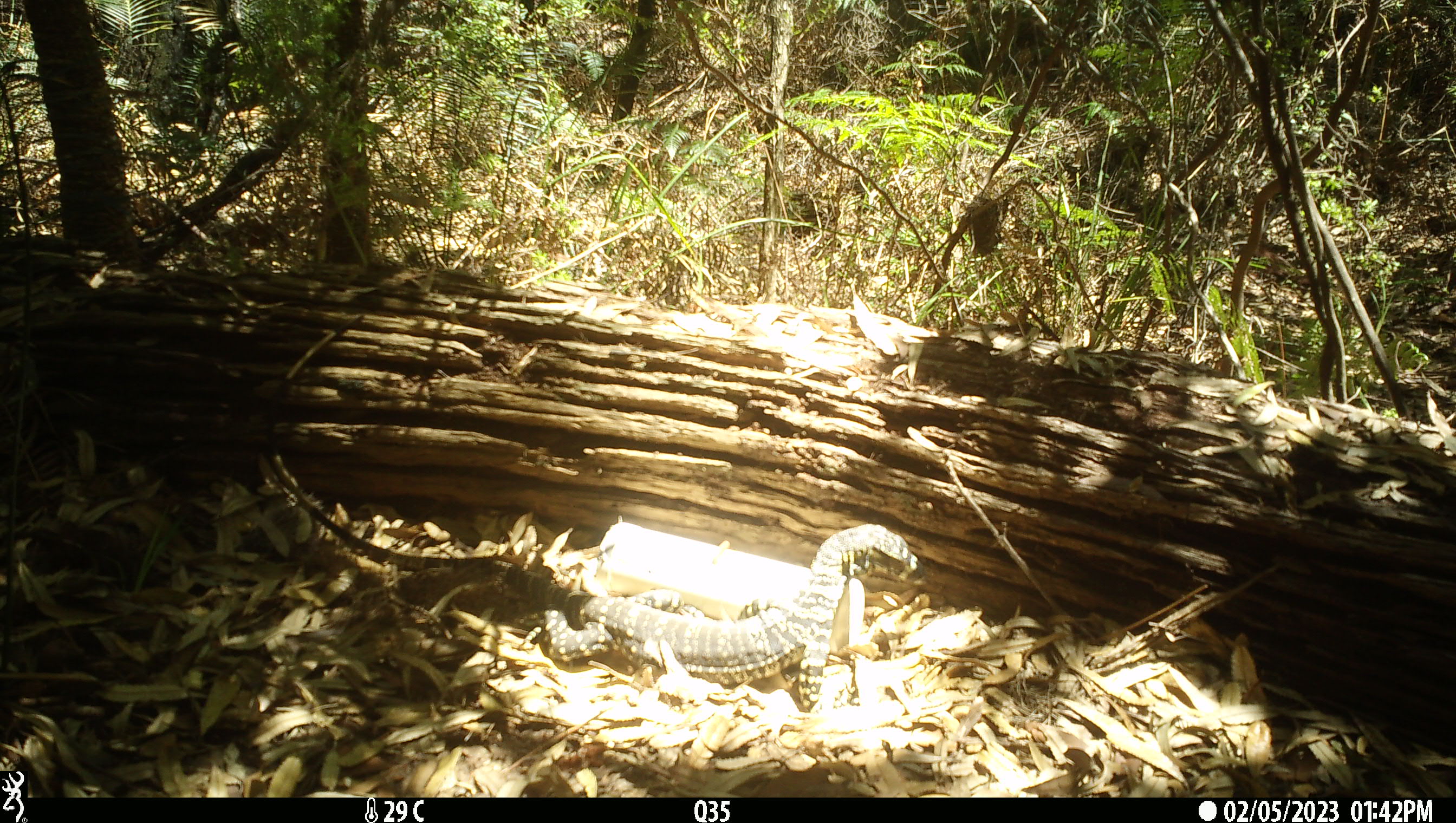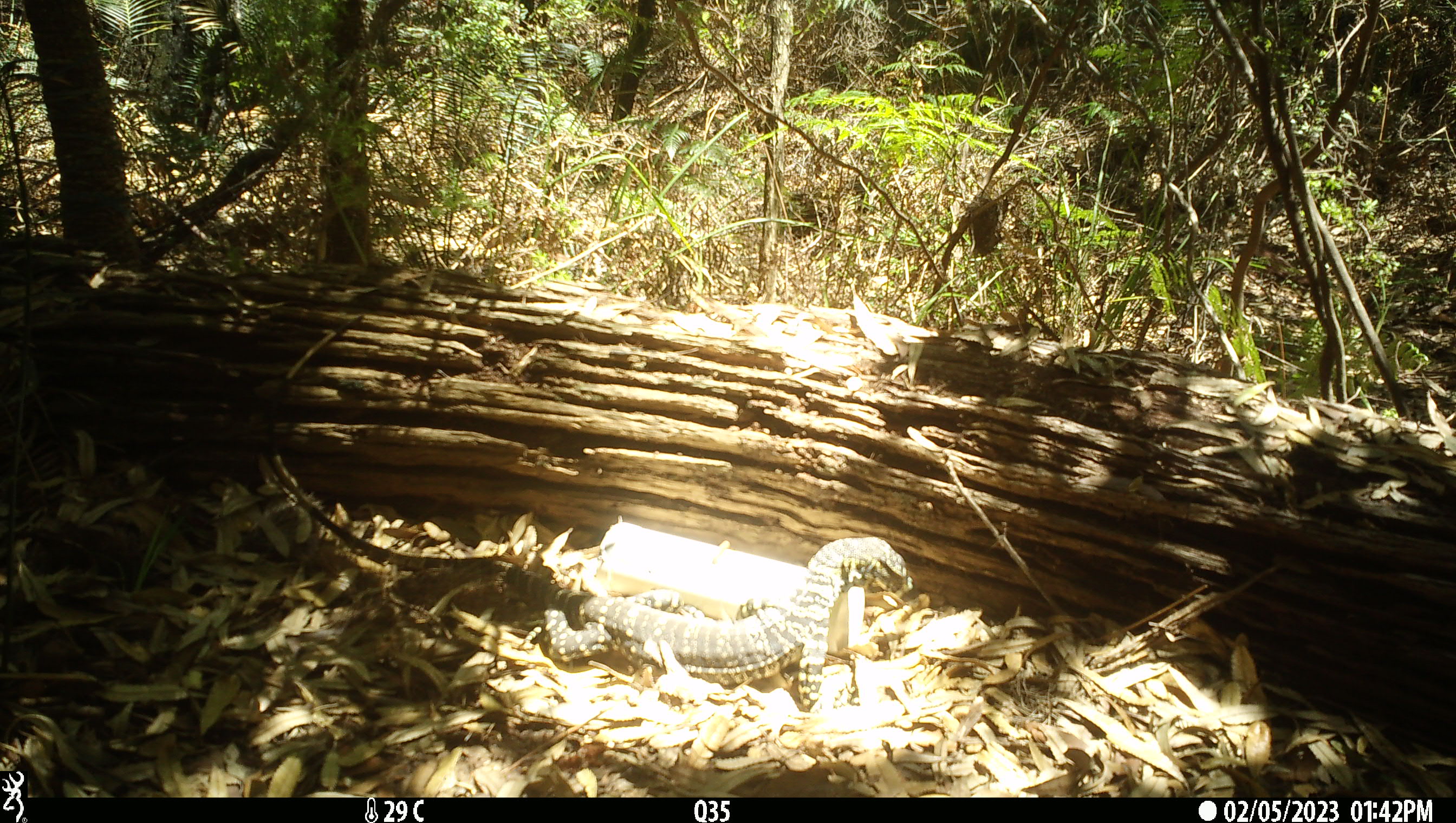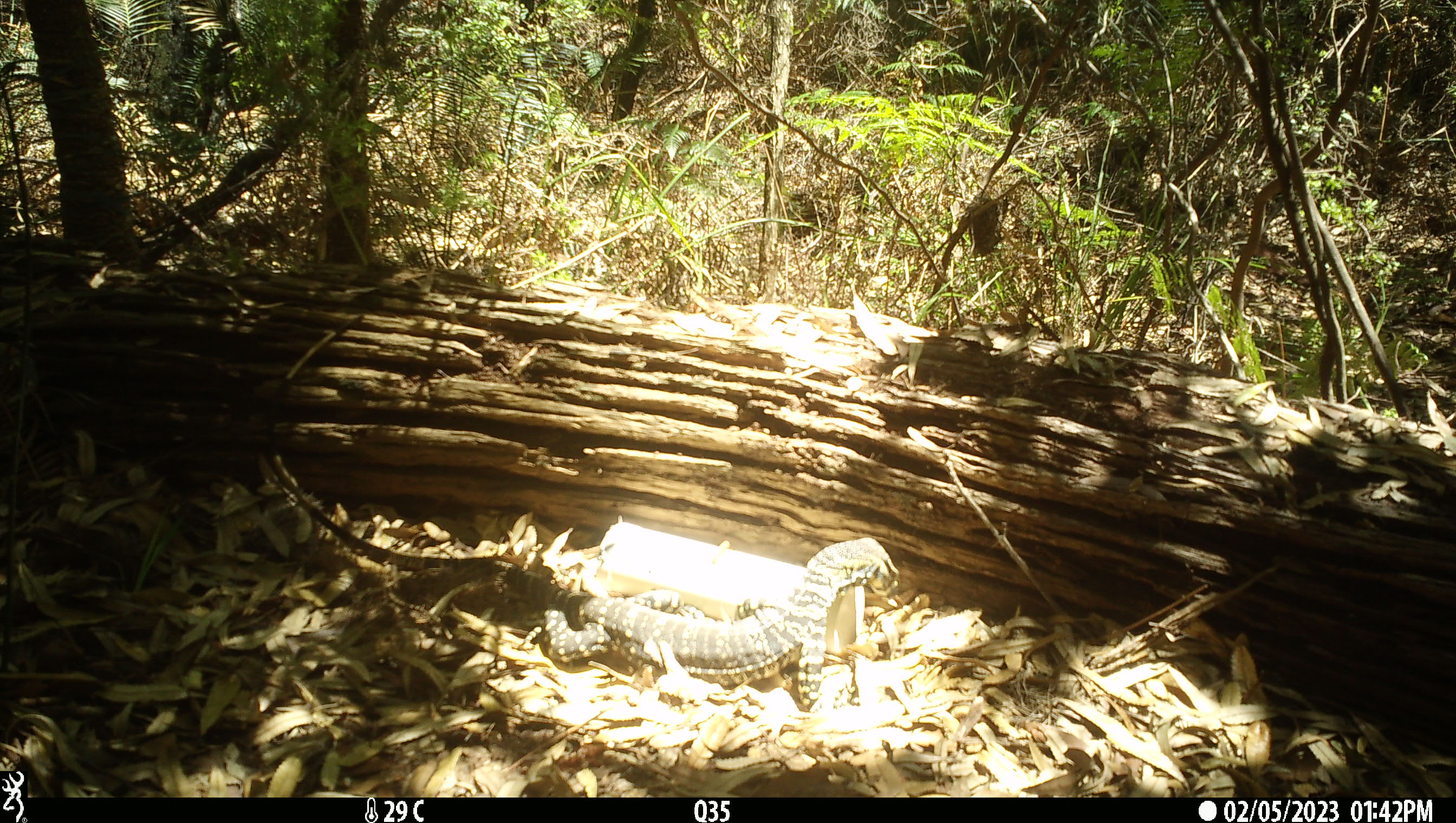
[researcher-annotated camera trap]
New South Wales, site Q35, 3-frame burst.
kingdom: Animalia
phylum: Chordata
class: Reptilia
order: Squamata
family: Varanidae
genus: Varanus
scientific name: Varanus varius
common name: lace monitor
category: goanna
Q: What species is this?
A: Goanna (lace monitor) (Varanus varius).